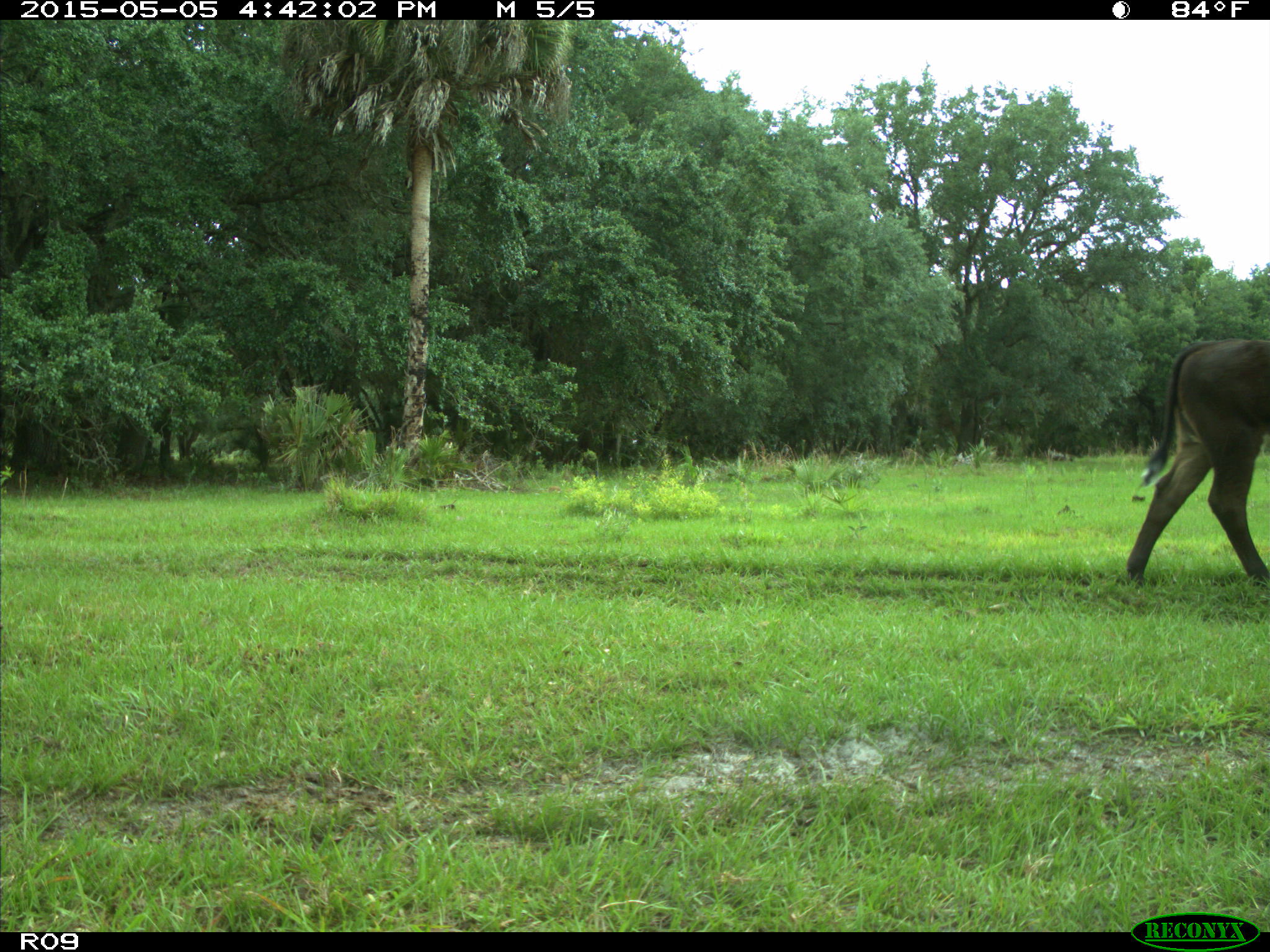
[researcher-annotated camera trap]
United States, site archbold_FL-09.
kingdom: Animalia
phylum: Chordata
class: Mammalia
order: Artiodactyla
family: Bovidae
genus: Bos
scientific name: Bos taurus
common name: domestic cow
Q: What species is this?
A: Bos taurus (domestic cow).